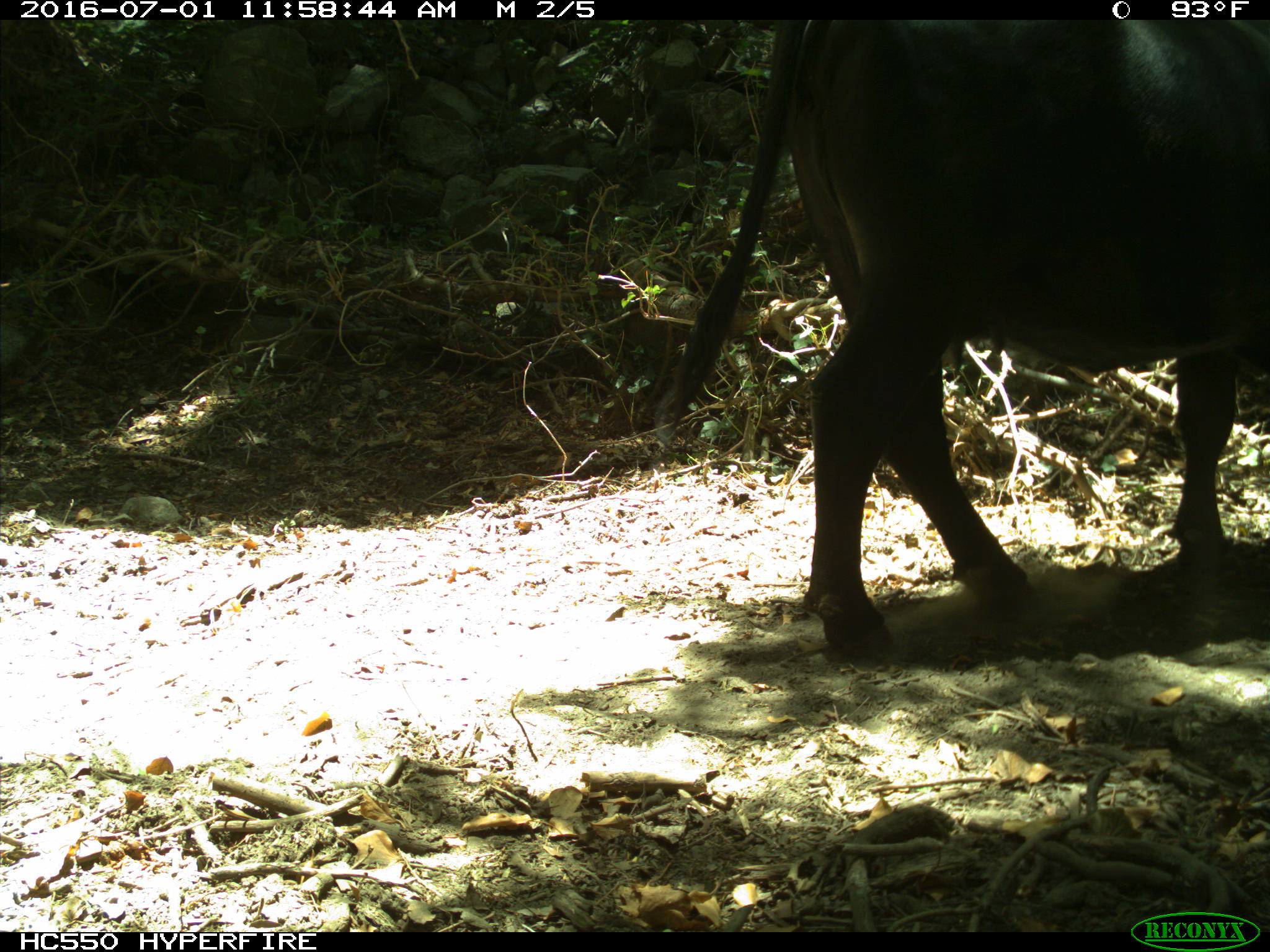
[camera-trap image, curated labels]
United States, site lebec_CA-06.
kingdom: Animalia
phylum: Chordata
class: Mammalia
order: Artiodactyla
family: Bovidae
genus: Bos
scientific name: Bos taurus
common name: domestic cow